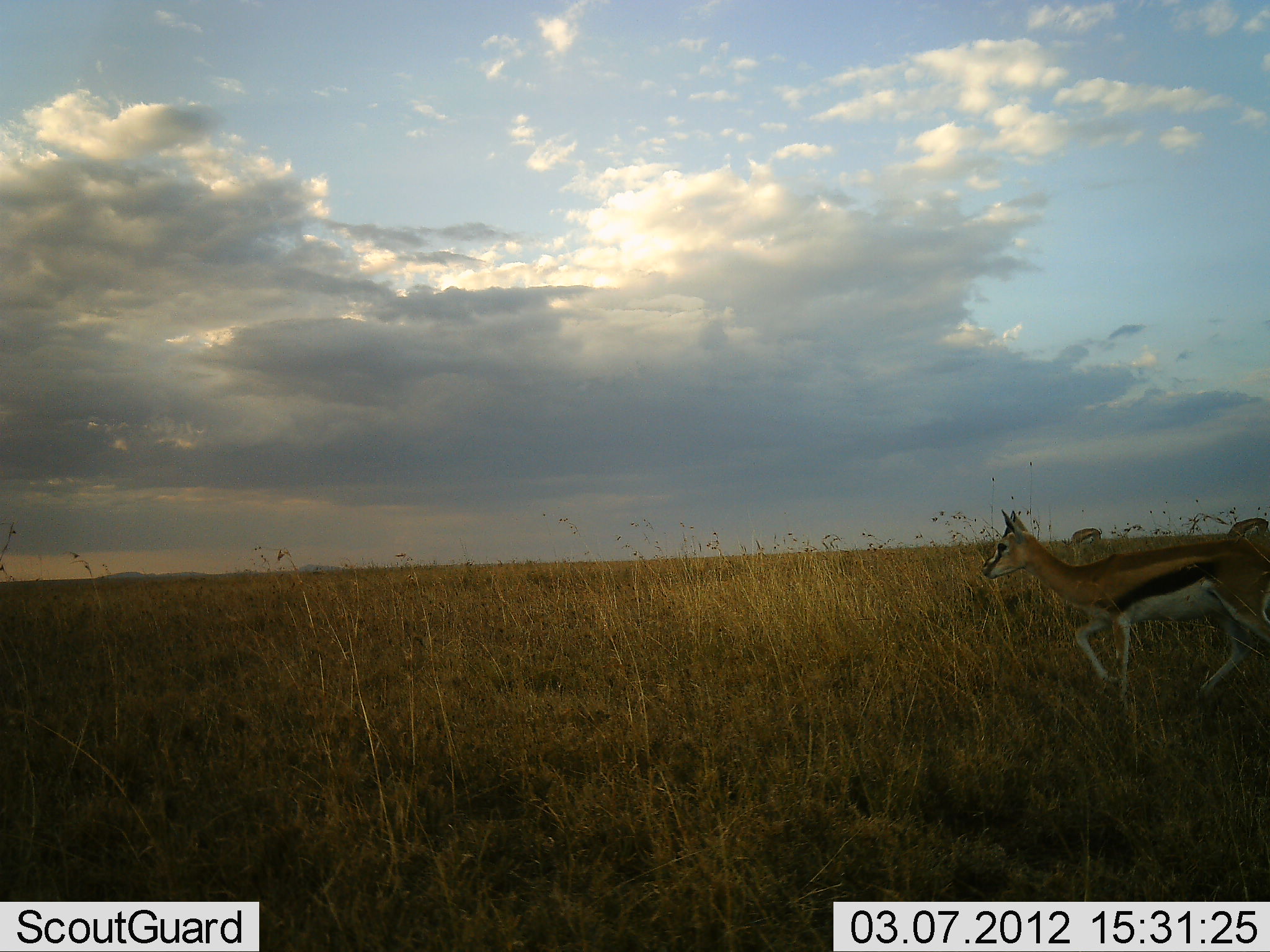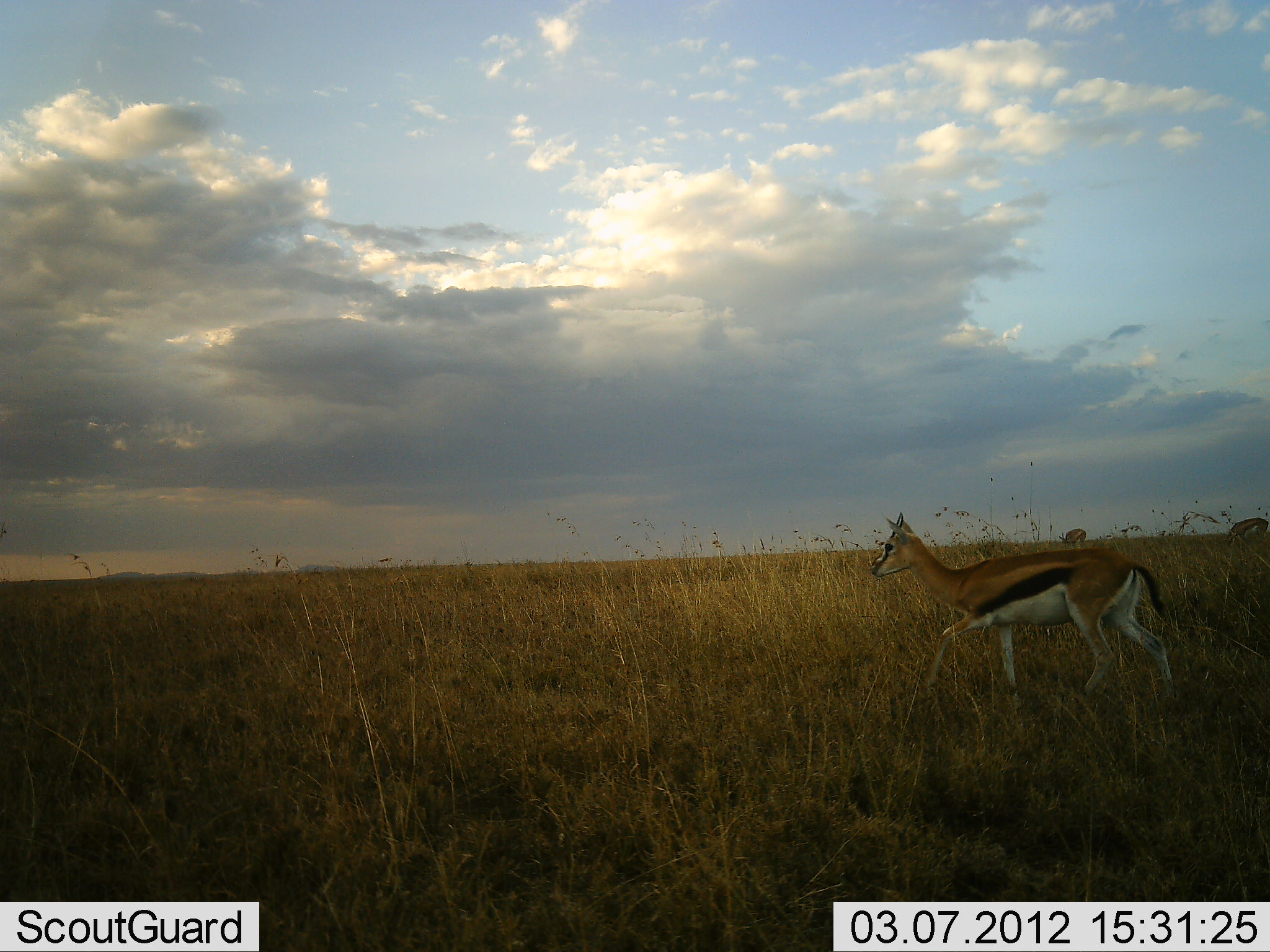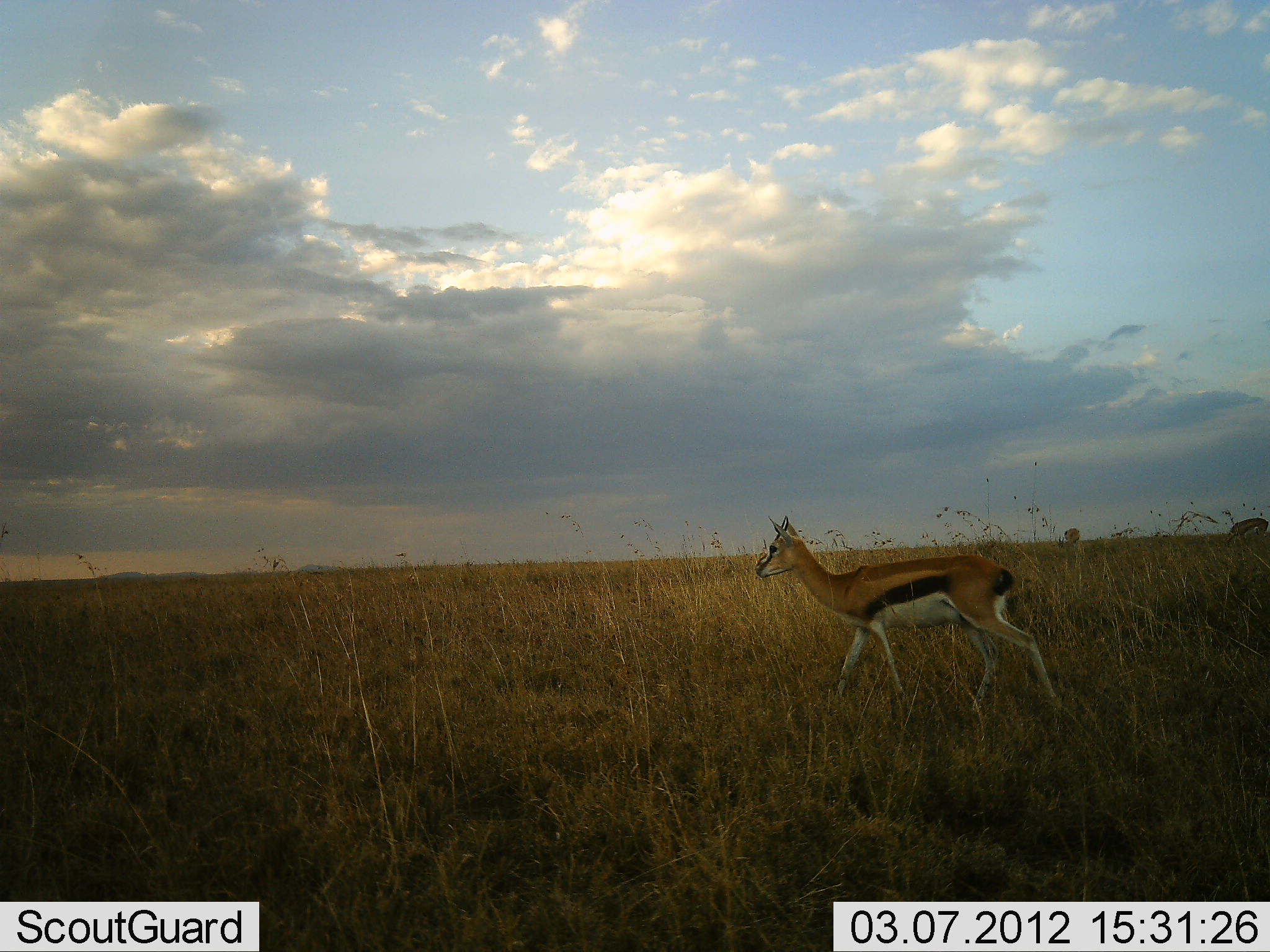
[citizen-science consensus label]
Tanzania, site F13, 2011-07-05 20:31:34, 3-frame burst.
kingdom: Animalia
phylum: Chordata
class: Mammalia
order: Artiodactyla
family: Bovidae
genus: Eudorcas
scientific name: Eudorcas thomsonii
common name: thomson's gazelle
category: gazellethomsons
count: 1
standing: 0%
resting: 0%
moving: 90%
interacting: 0%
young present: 0%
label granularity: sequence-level